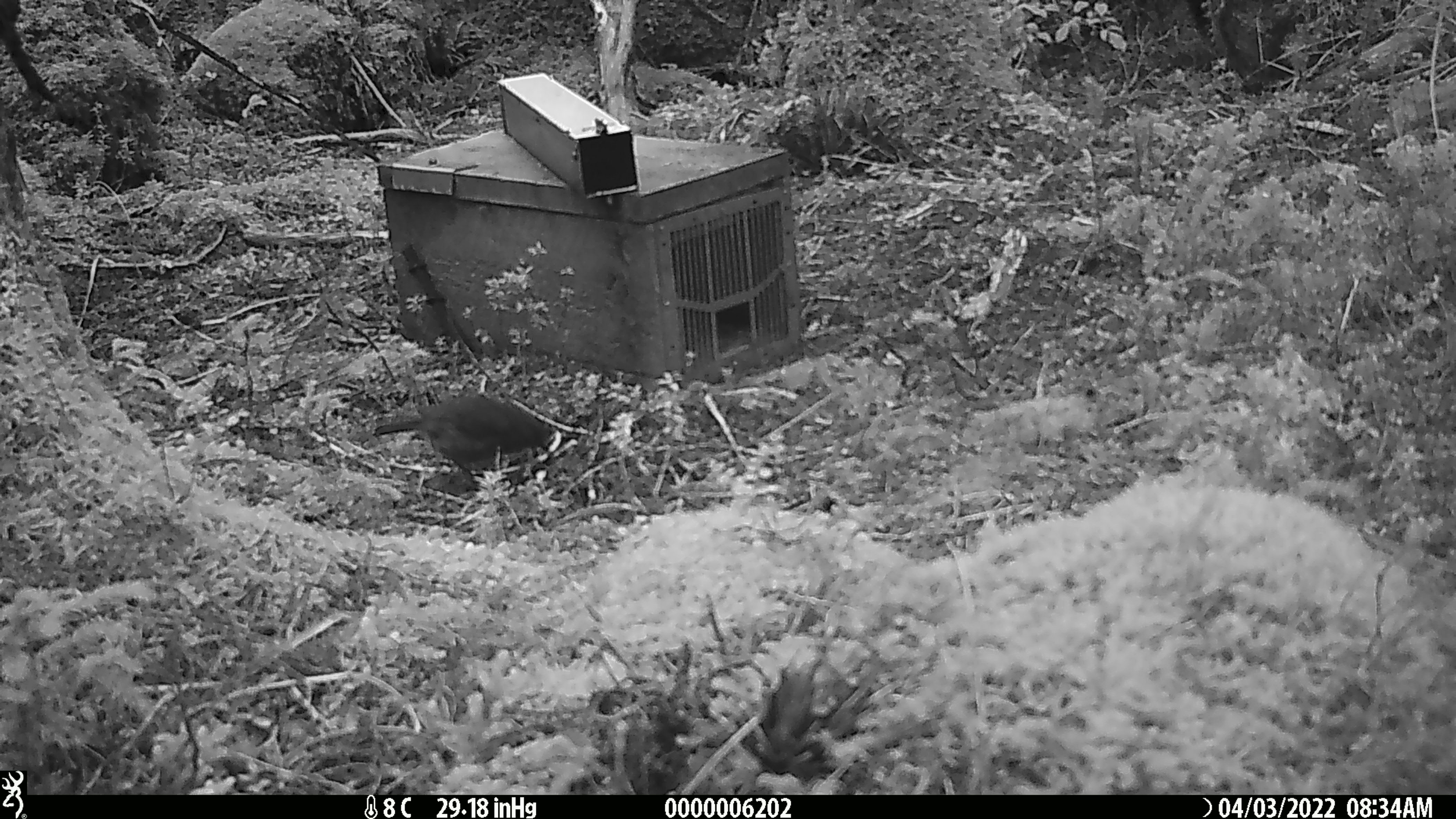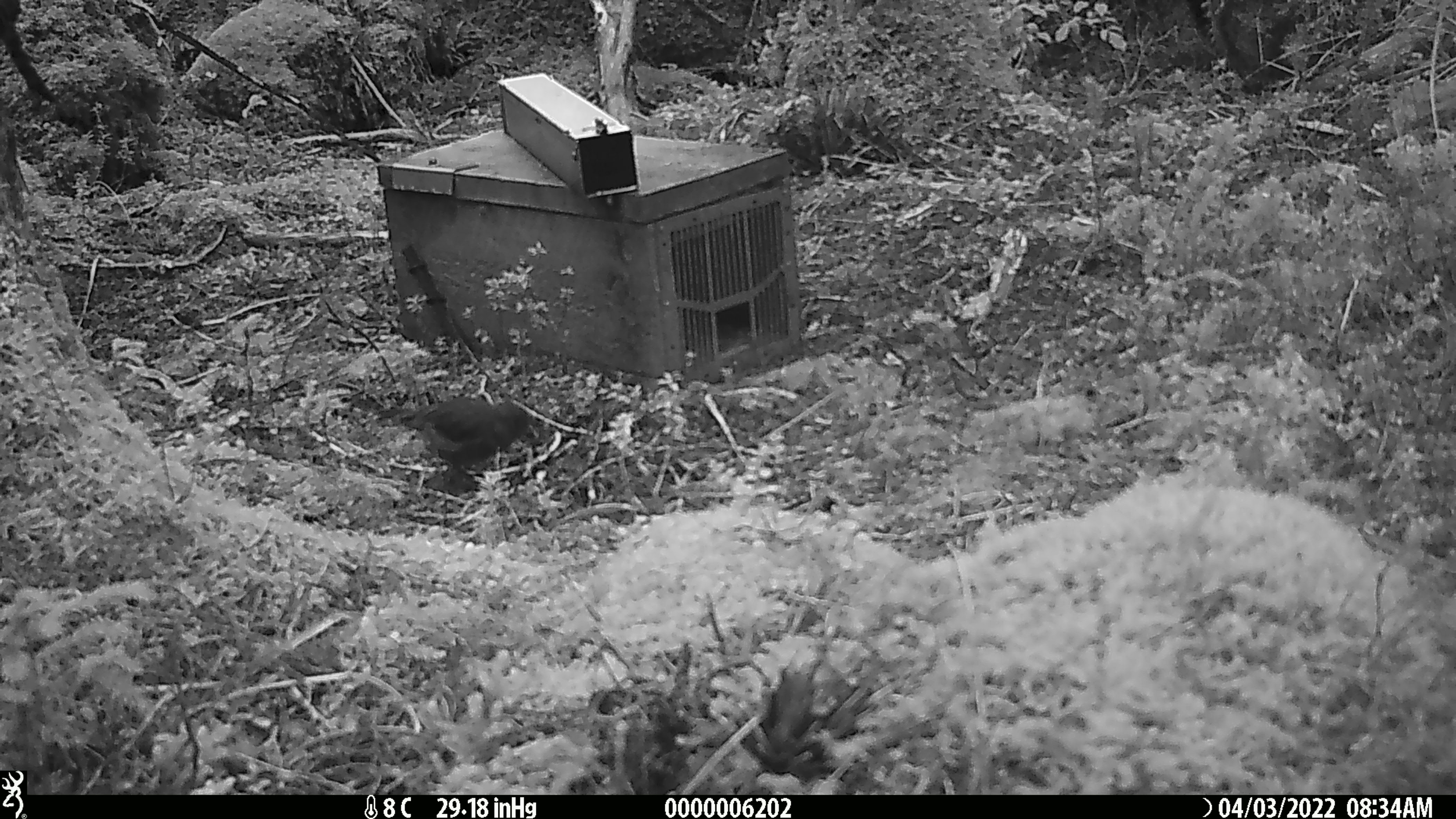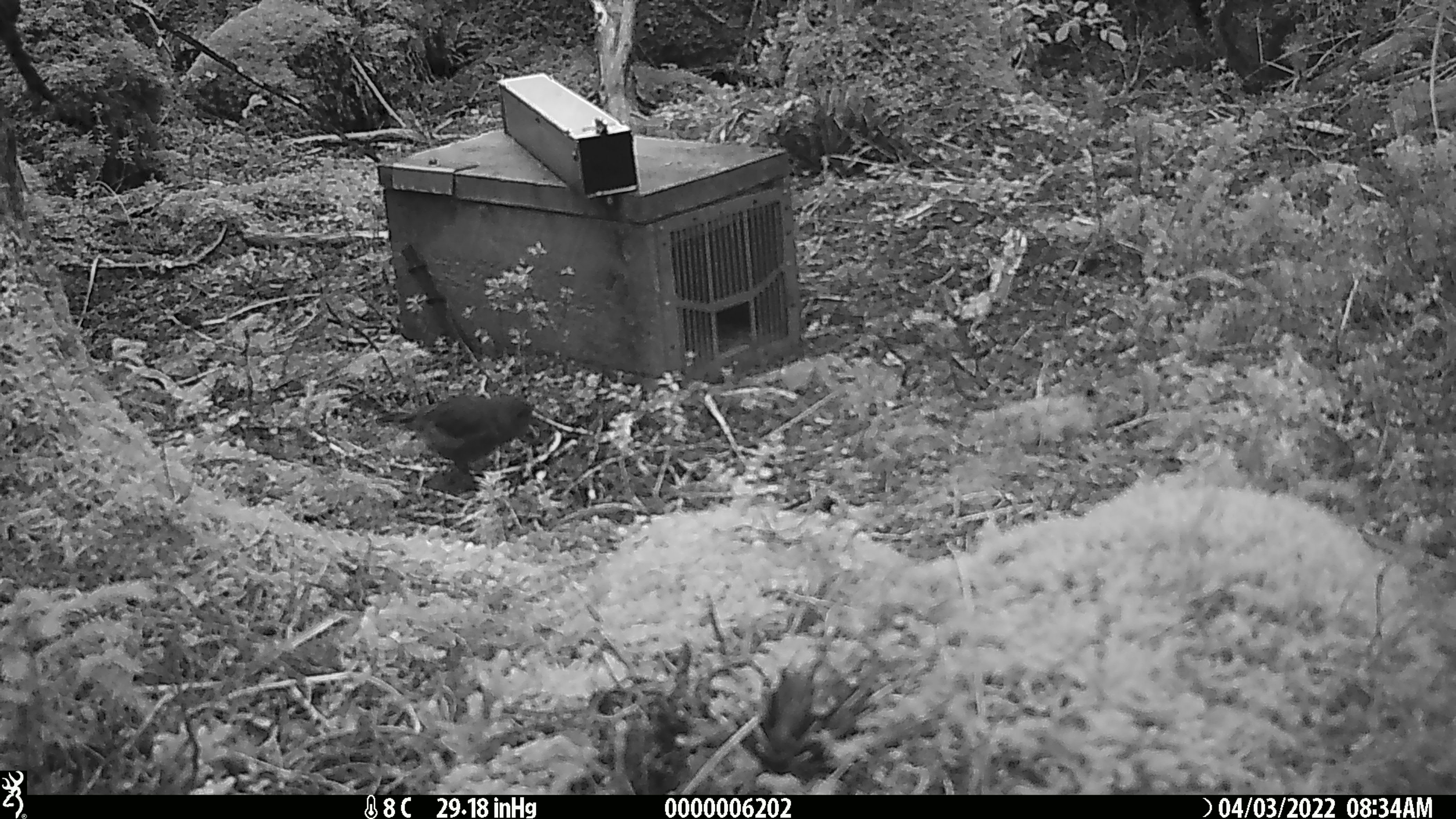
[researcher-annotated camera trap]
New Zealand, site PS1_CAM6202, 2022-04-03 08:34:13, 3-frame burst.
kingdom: Animalia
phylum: Chordata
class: Aves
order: Passeriformes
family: Petroicidae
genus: Petroica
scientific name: Petroica australis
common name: new zealand robin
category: robin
Robin (new zealand robin) (Petroica australis).